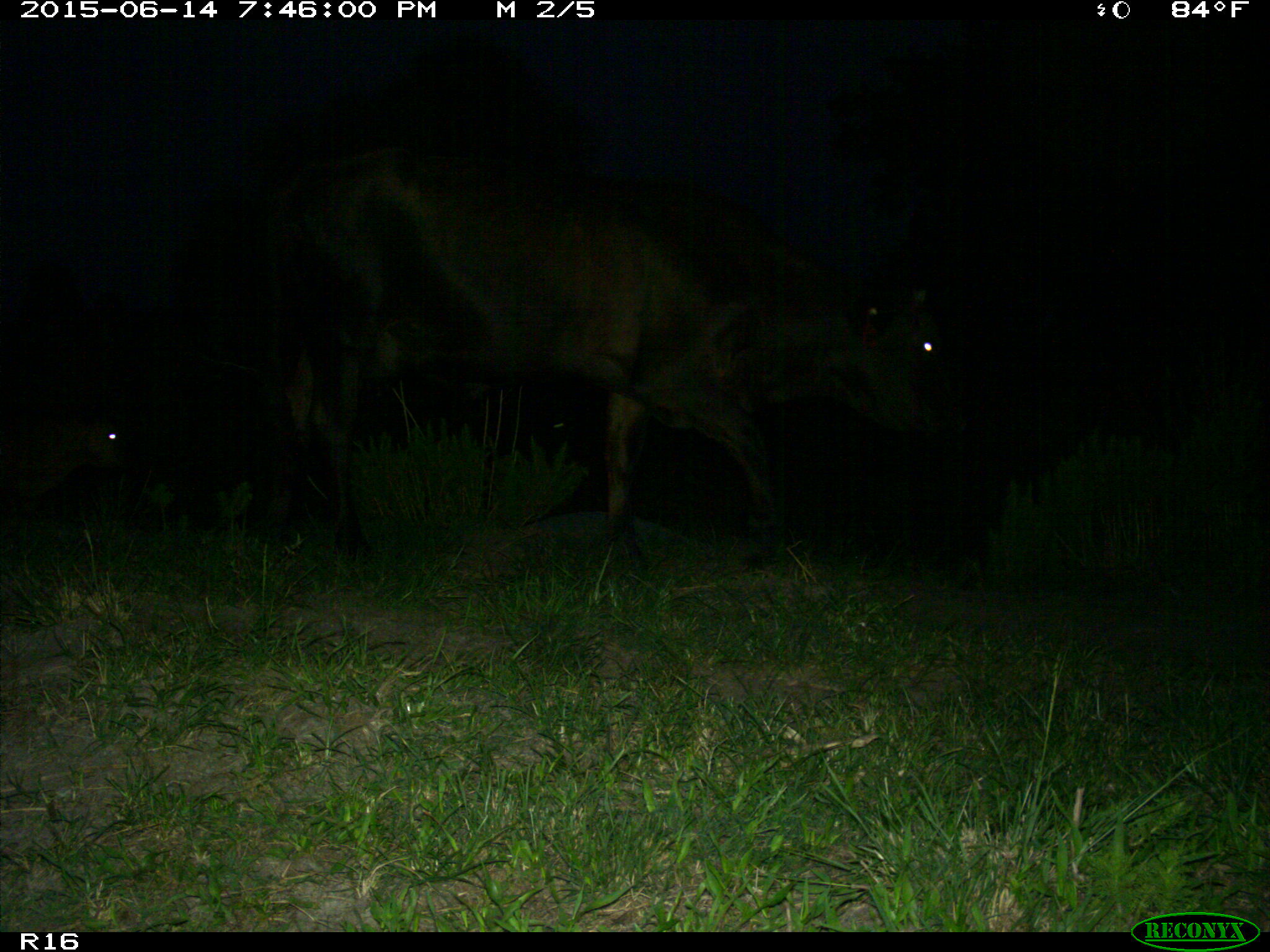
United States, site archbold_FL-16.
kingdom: Animalia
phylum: Chordata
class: Mammalia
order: Artiodactyla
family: Bovidae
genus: Bos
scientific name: Bos taurus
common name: domestic cow